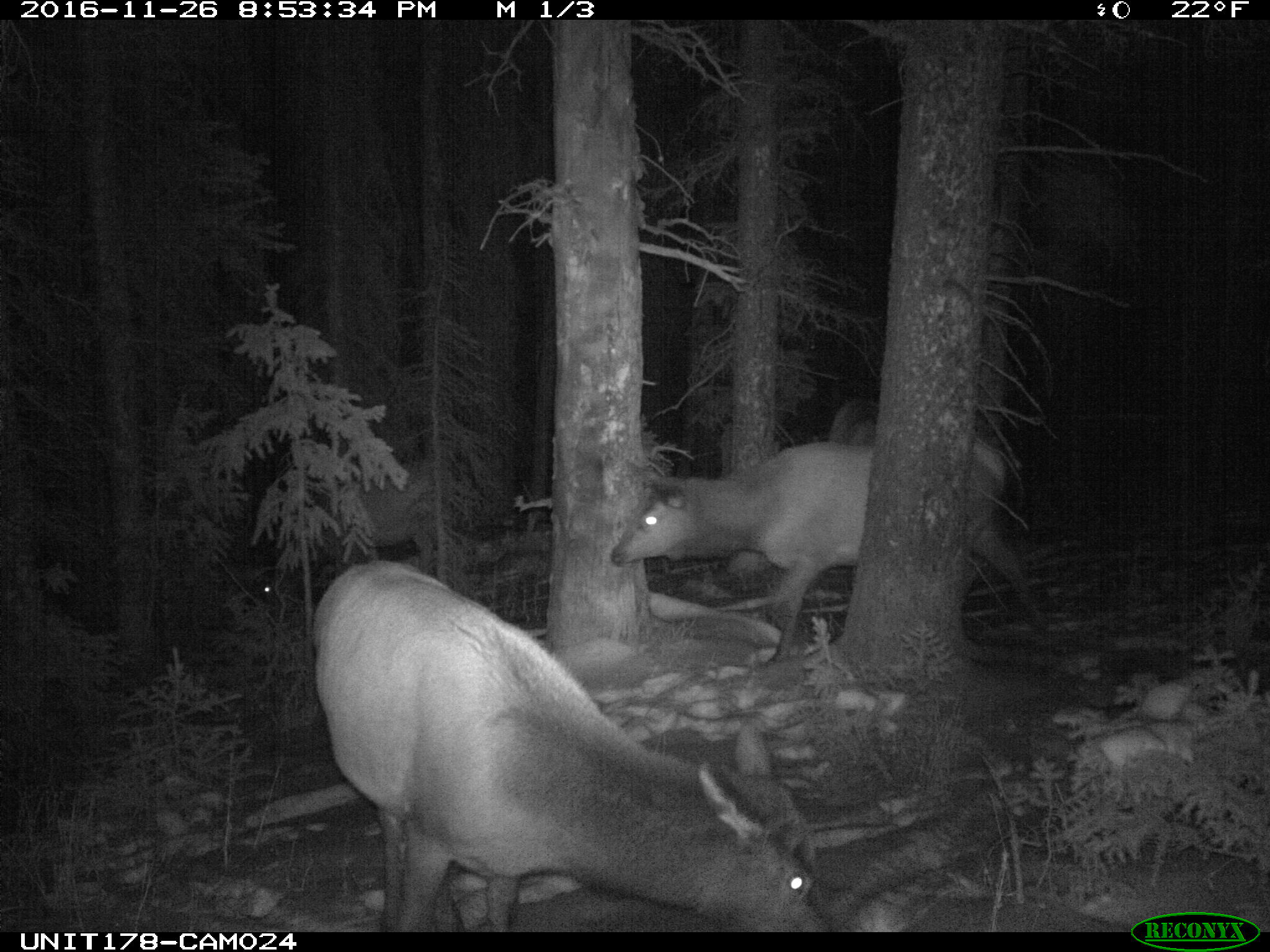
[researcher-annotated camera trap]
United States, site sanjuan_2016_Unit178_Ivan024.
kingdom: Animalia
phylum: Chordata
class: Mammalia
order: Artiodactyla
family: Cervidae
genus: Cervus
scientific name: Cervus elaphus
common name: red deer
Cervus elaphus (red deer).